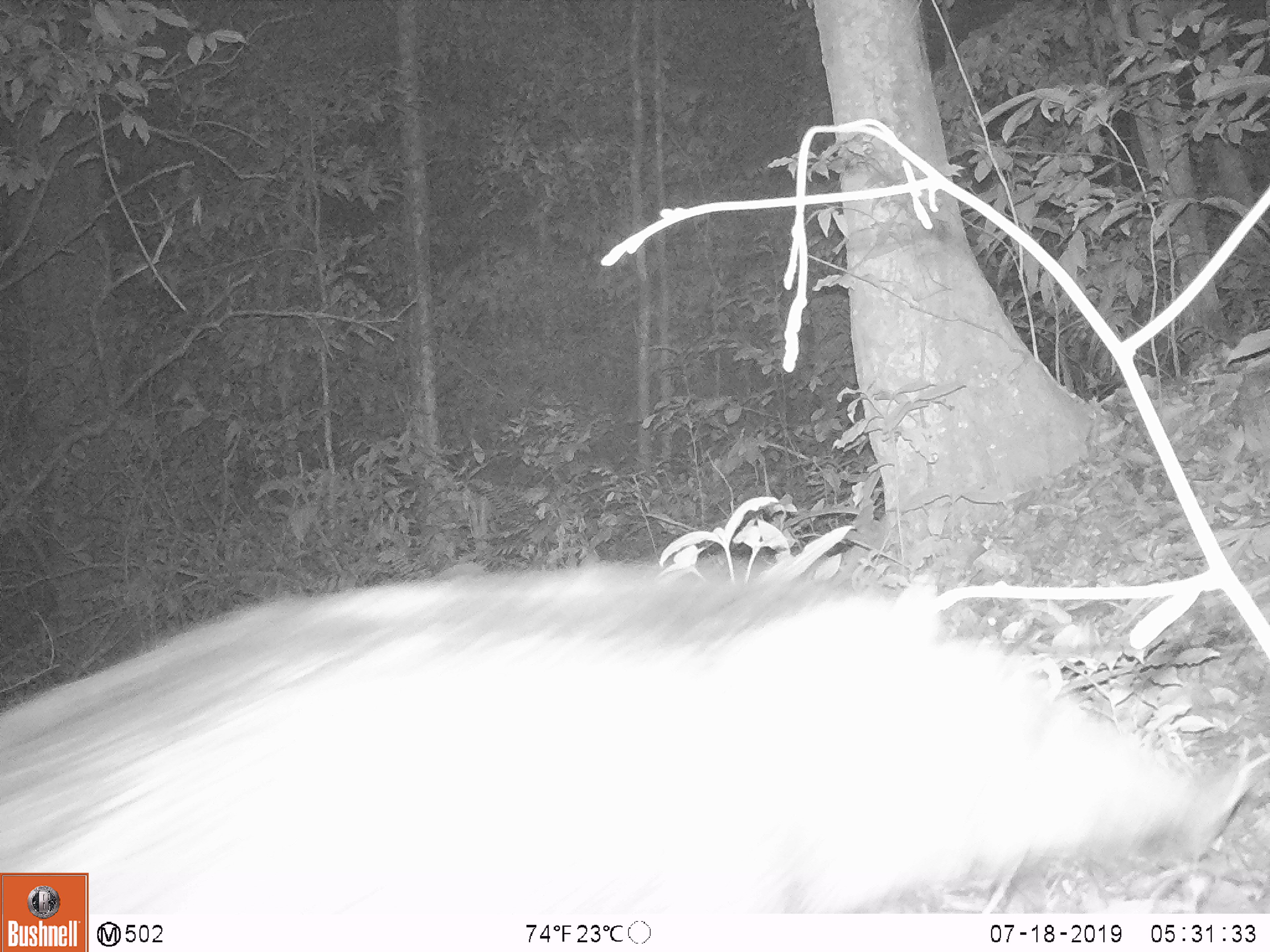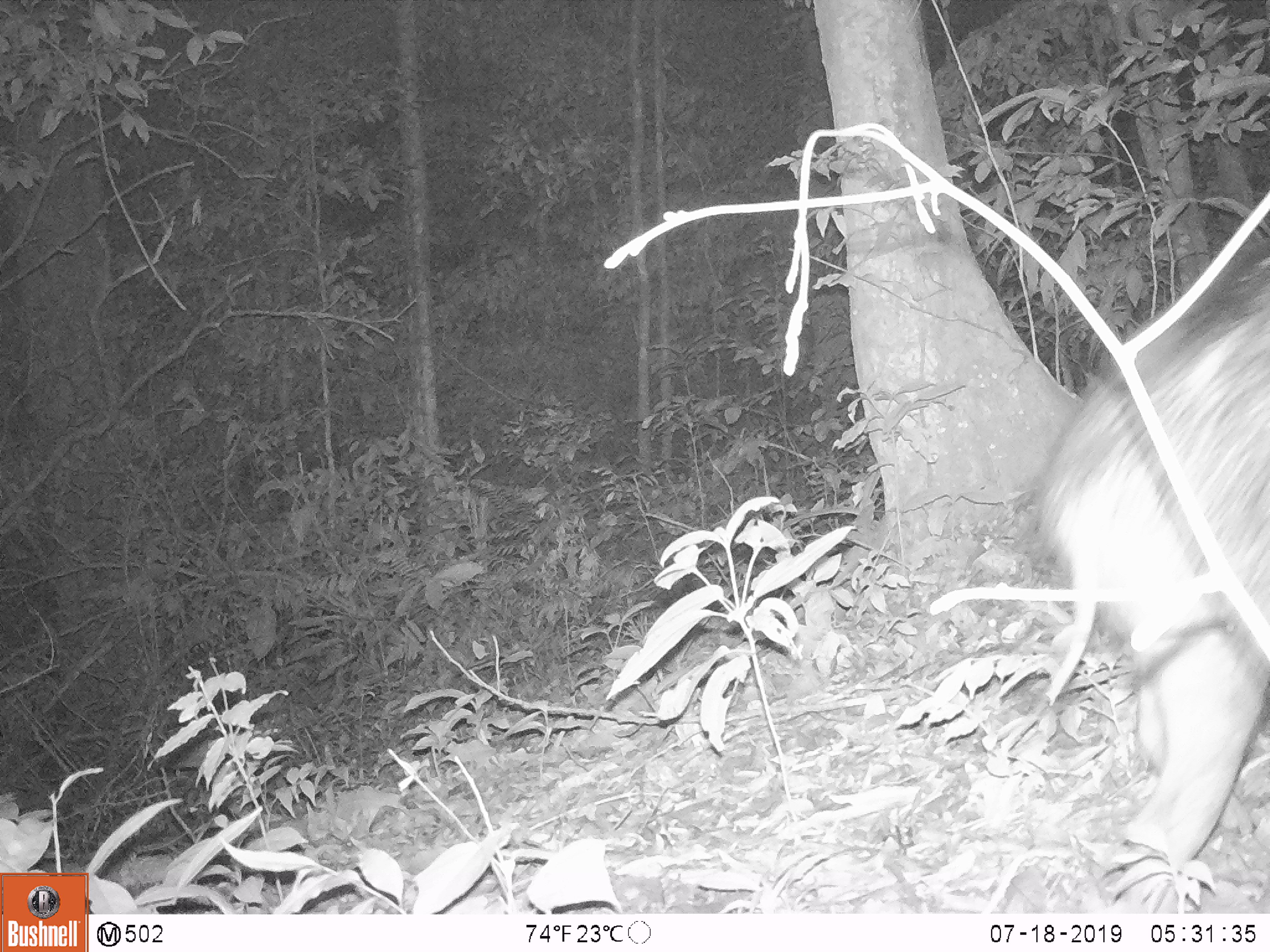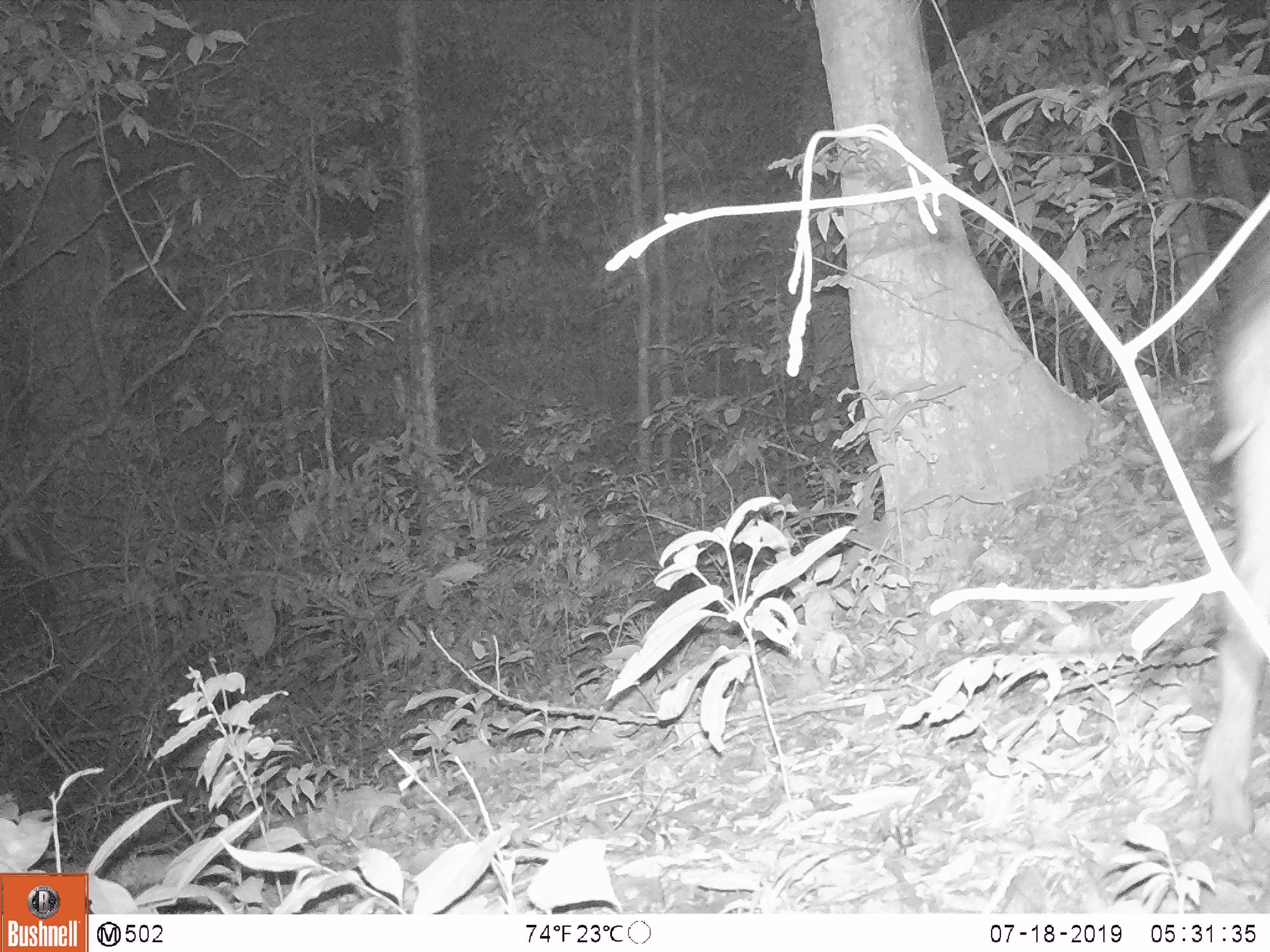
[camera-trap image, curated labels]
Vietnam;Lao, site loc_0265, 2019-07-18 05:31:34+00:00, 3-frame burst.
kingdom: Animalia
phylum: Chordata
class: Mammalia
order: Artiodactyla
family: Suidae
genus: Sus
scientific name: Sus scrofa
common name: eurasian wild pig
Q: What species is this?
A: Eurasian wild pig (Sus scrofa).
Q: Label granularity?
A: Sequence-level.